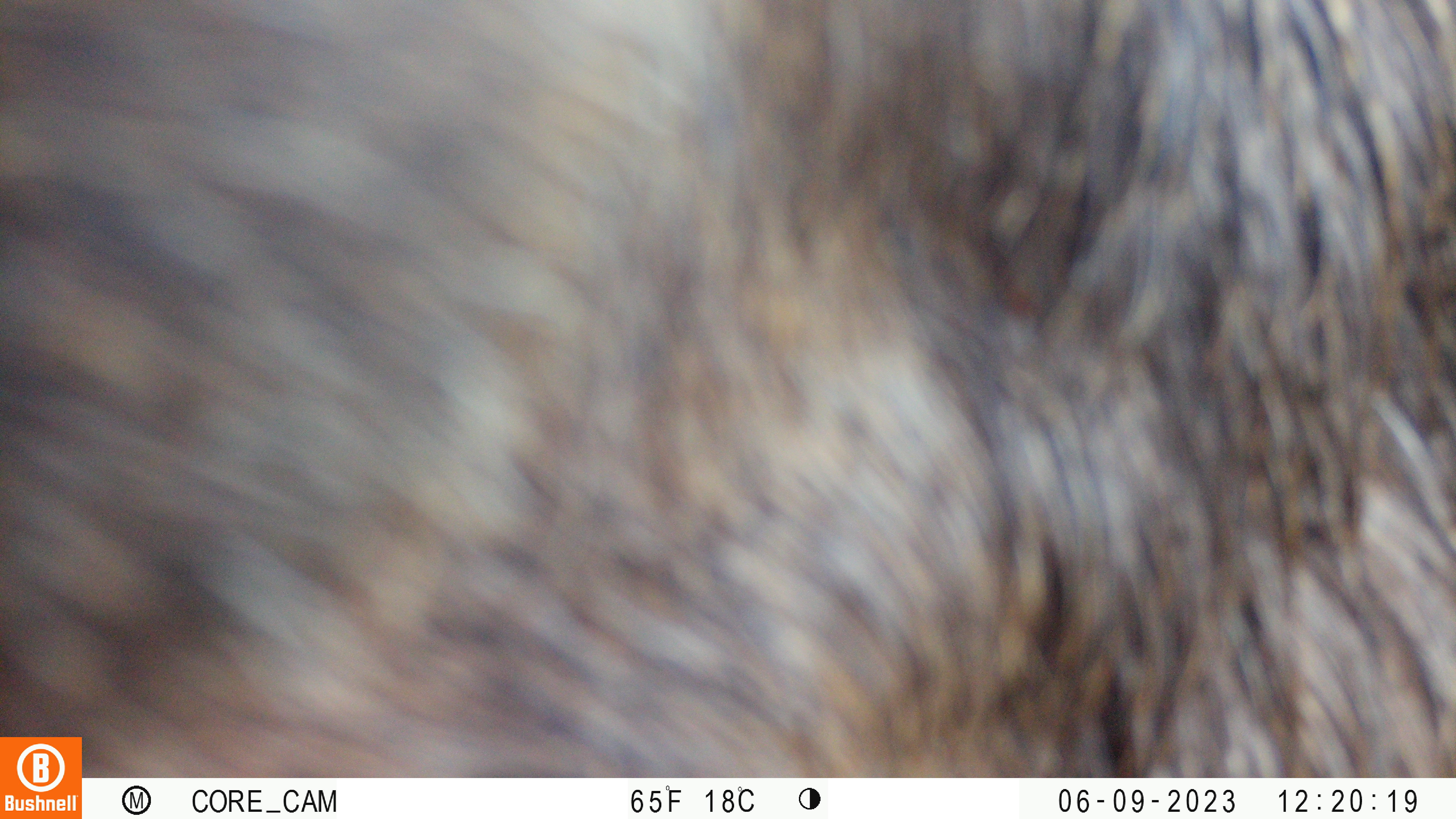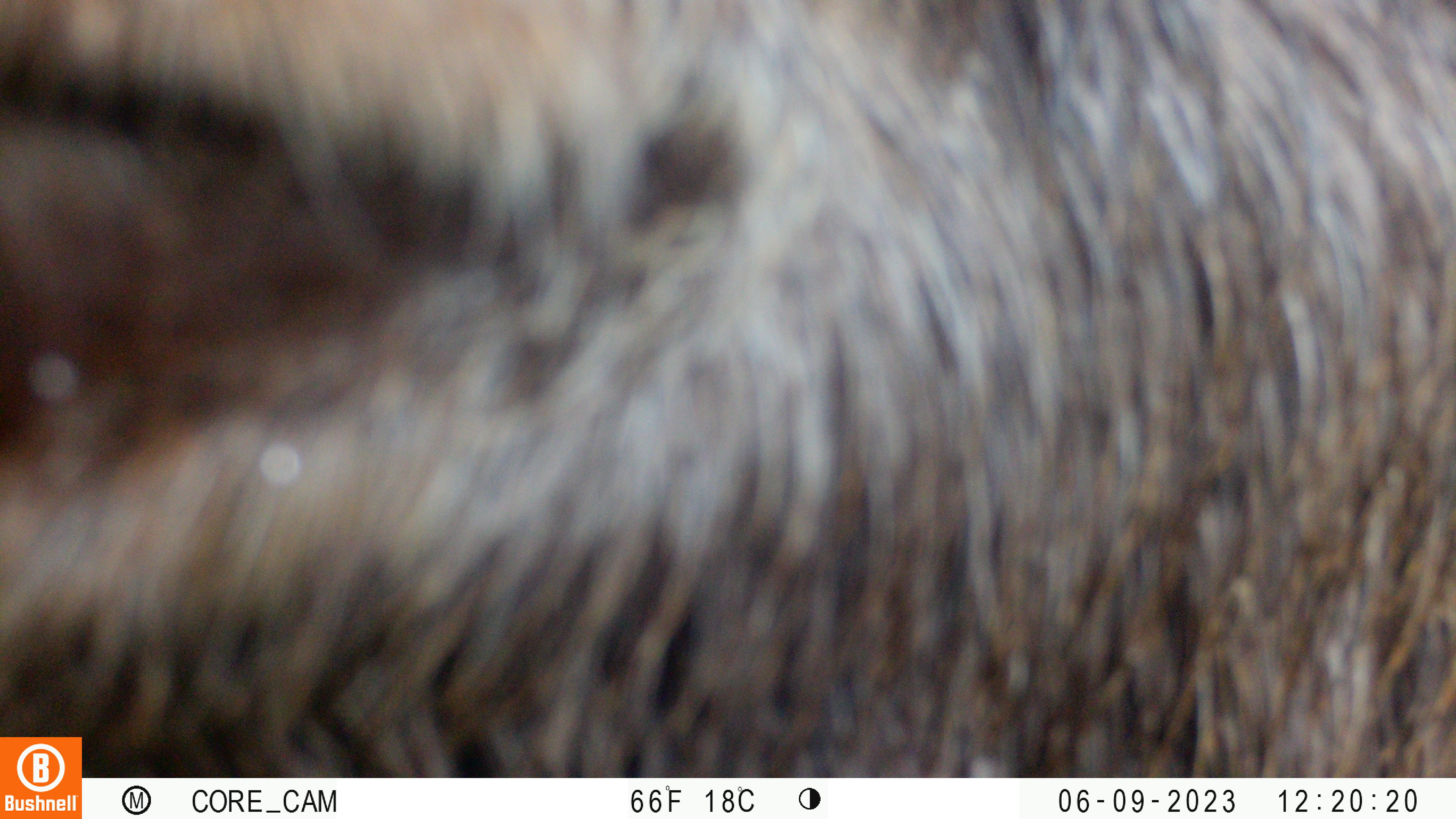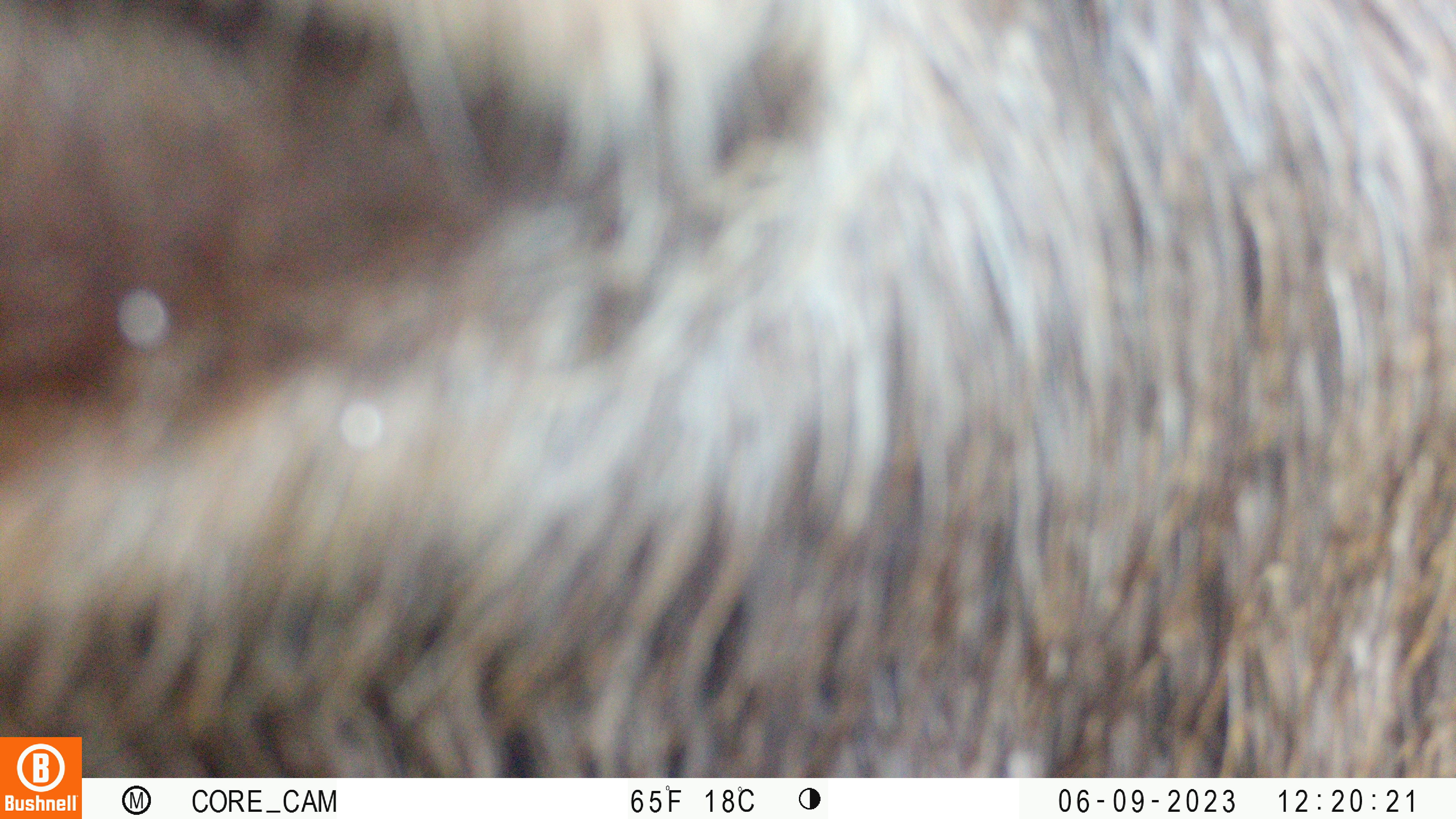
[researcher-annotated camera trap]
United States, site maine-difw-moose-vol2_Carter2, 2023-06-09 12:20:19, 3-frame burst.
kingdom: Animalia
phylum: Chordata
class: Mammalia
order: Artiodactyla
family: Cervidae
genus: Alces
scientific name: Alces alces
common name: moose